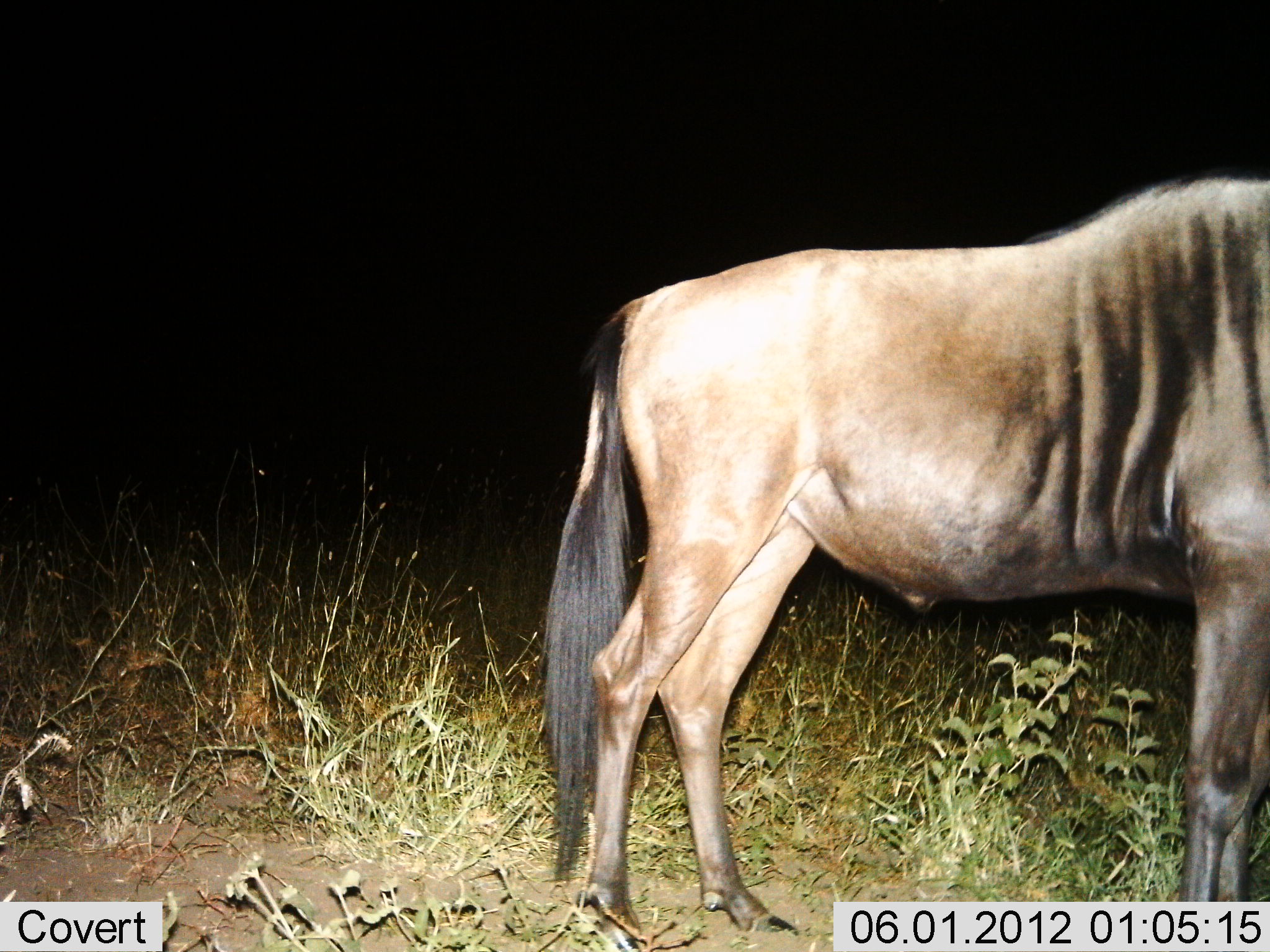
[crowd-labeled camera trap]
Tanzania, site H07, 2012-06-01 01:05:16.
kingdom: Animalia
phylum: Chordata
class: Mammalia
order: Artiodactyla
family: Bovidae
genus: Connochaetes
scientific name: Connochaetes taurinus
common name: blue wildebeest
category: wildebeest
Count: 1.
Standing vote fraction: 100%.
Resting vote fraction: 0%.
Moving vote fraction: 0%.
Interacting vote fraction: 0%.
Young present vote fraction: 0%.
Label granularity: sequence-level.